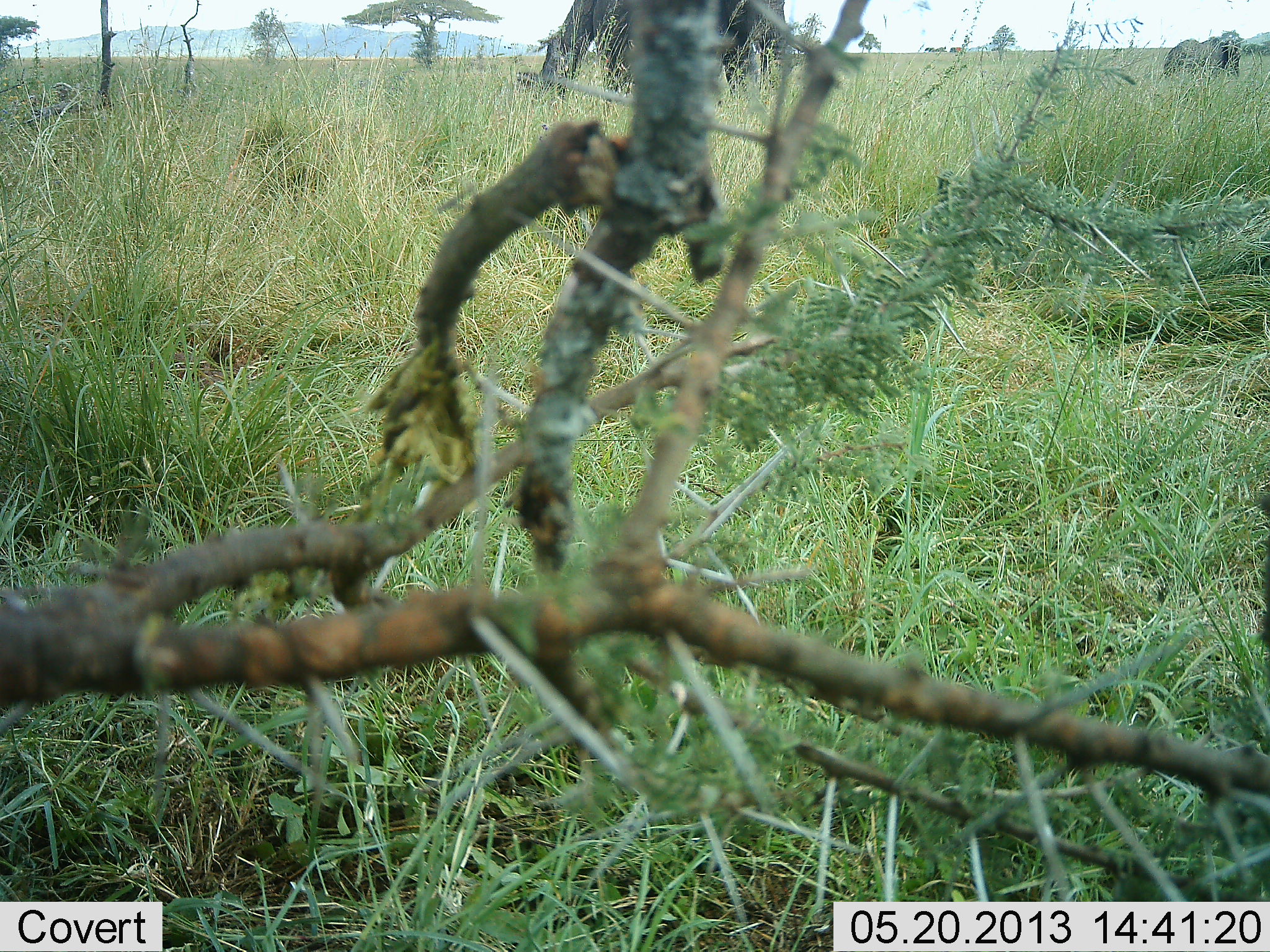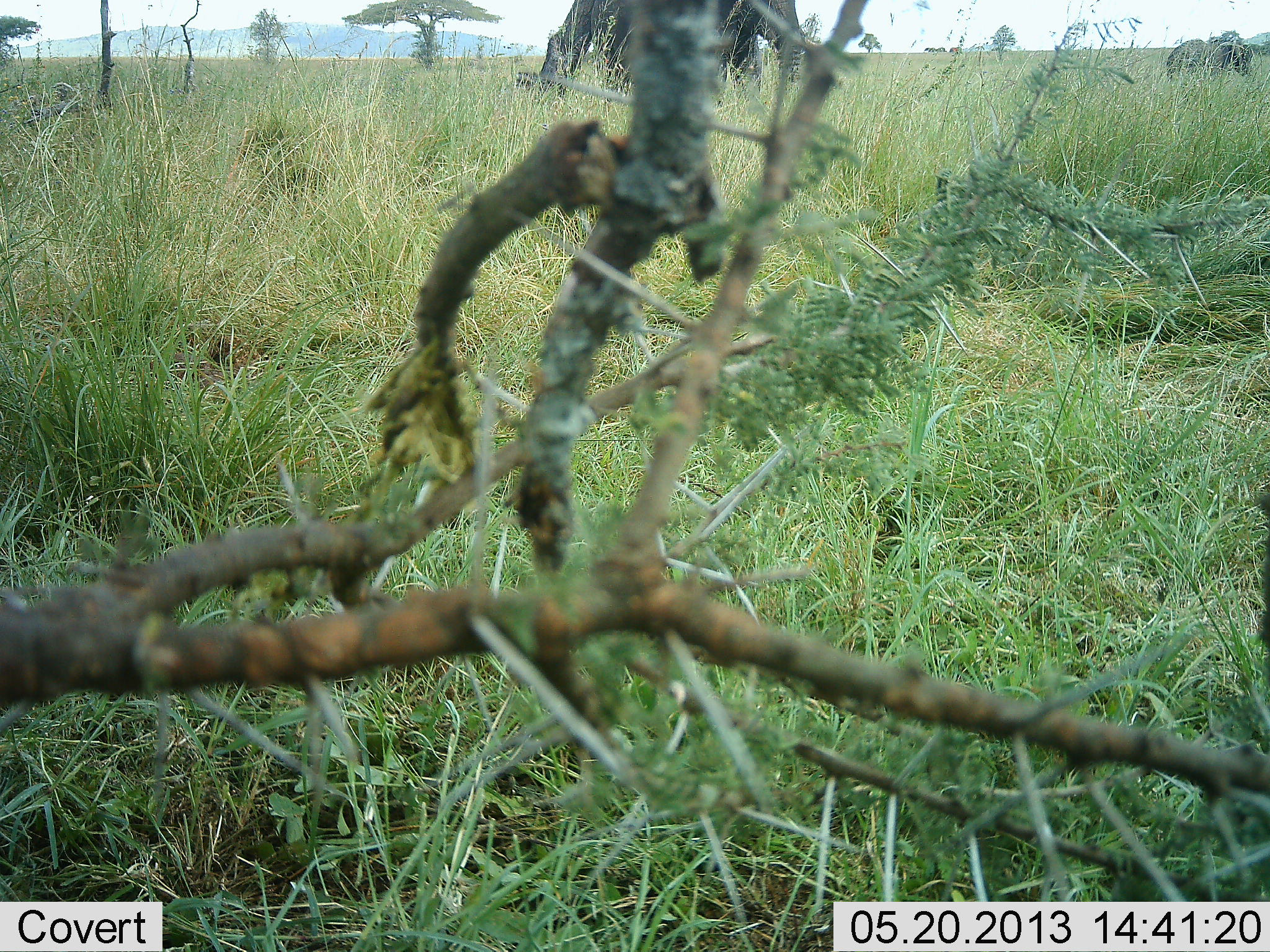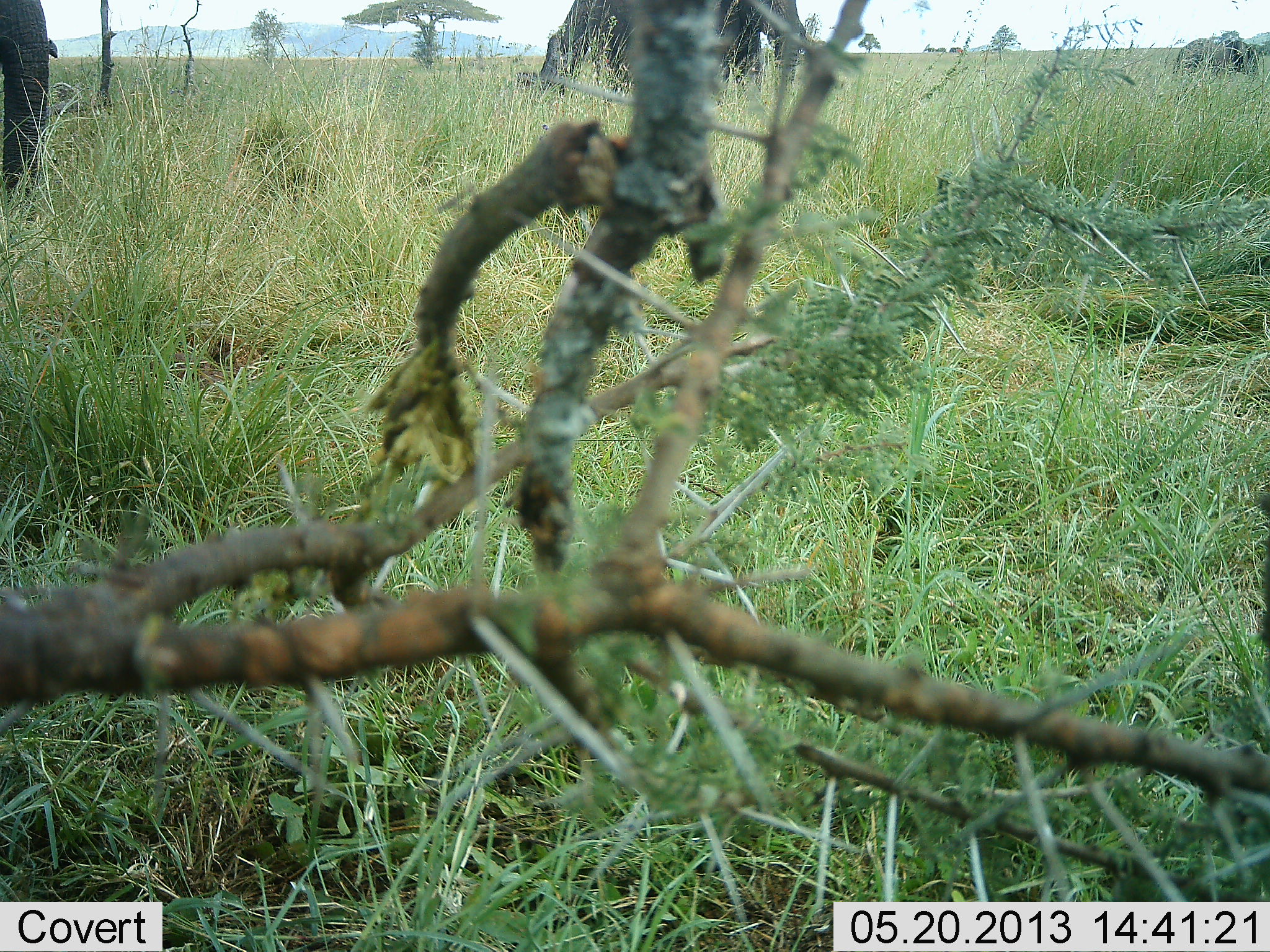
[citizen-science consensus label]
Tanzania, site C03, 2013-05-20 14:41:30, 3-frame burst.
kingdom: Animalia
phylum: Chordata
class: Mammalia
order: Proboscidea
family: Elephantidae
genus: Loxodonta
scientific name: Loxodonta africana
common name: african bush elephant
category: elephant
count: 3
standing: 50%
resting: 0%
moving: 80%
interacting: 0%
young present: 15%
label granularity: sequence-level